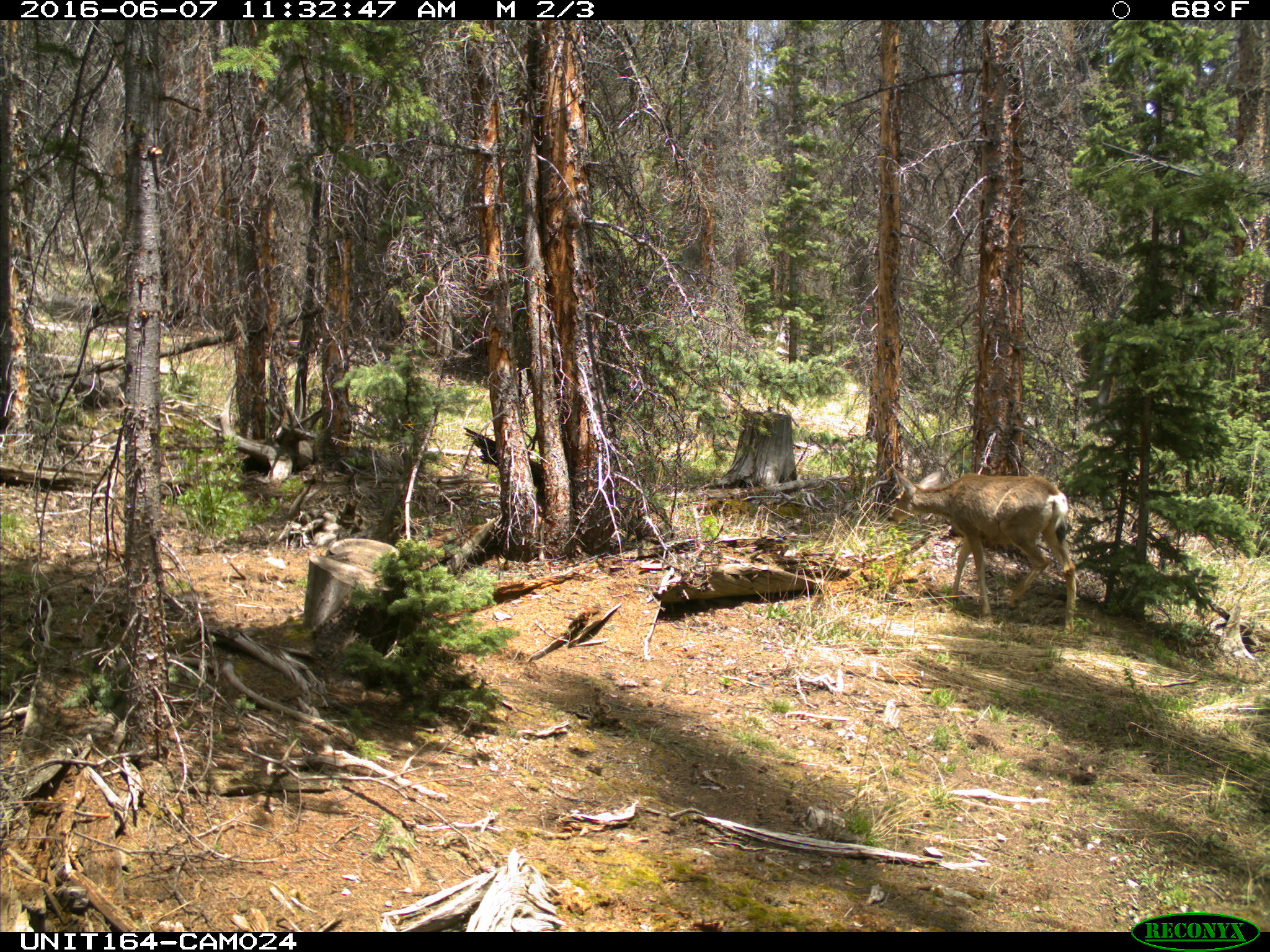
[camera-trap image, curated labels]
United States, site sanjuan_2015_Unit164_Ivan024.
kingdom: Animalia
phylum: Chordata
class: Mammalia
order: Artiodactyla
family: Cervidae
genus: Odocoileus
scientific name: Odocoileus hemionus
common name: mule deer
Odocoileus hemionus (mule deer).